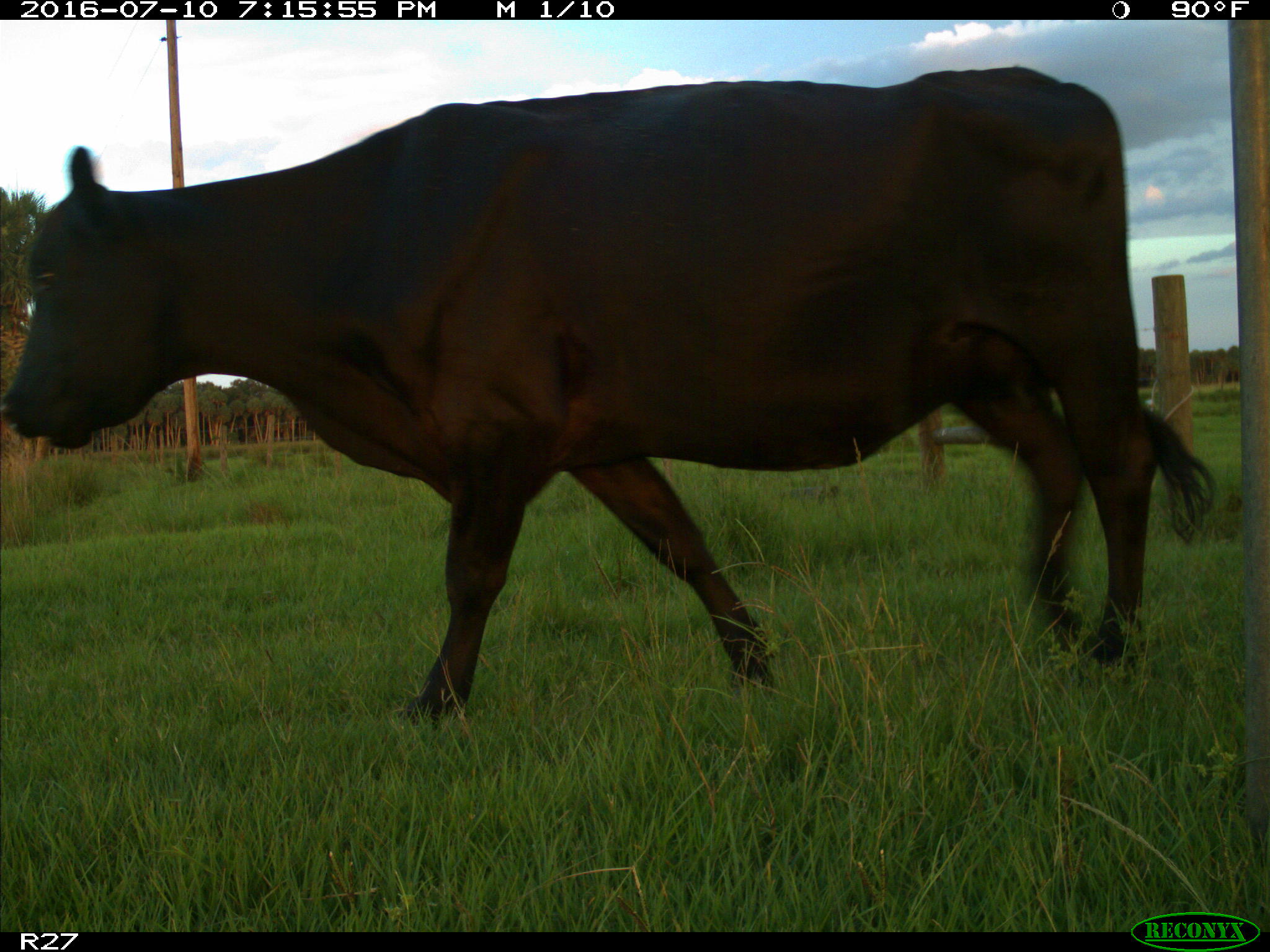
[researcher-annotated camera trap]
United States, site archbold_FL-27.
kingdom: Animalia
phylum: Chordata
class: Mammalia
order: Artiodactyla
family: Bovidae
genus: Bos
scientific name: Bos taurus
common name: domestic cow